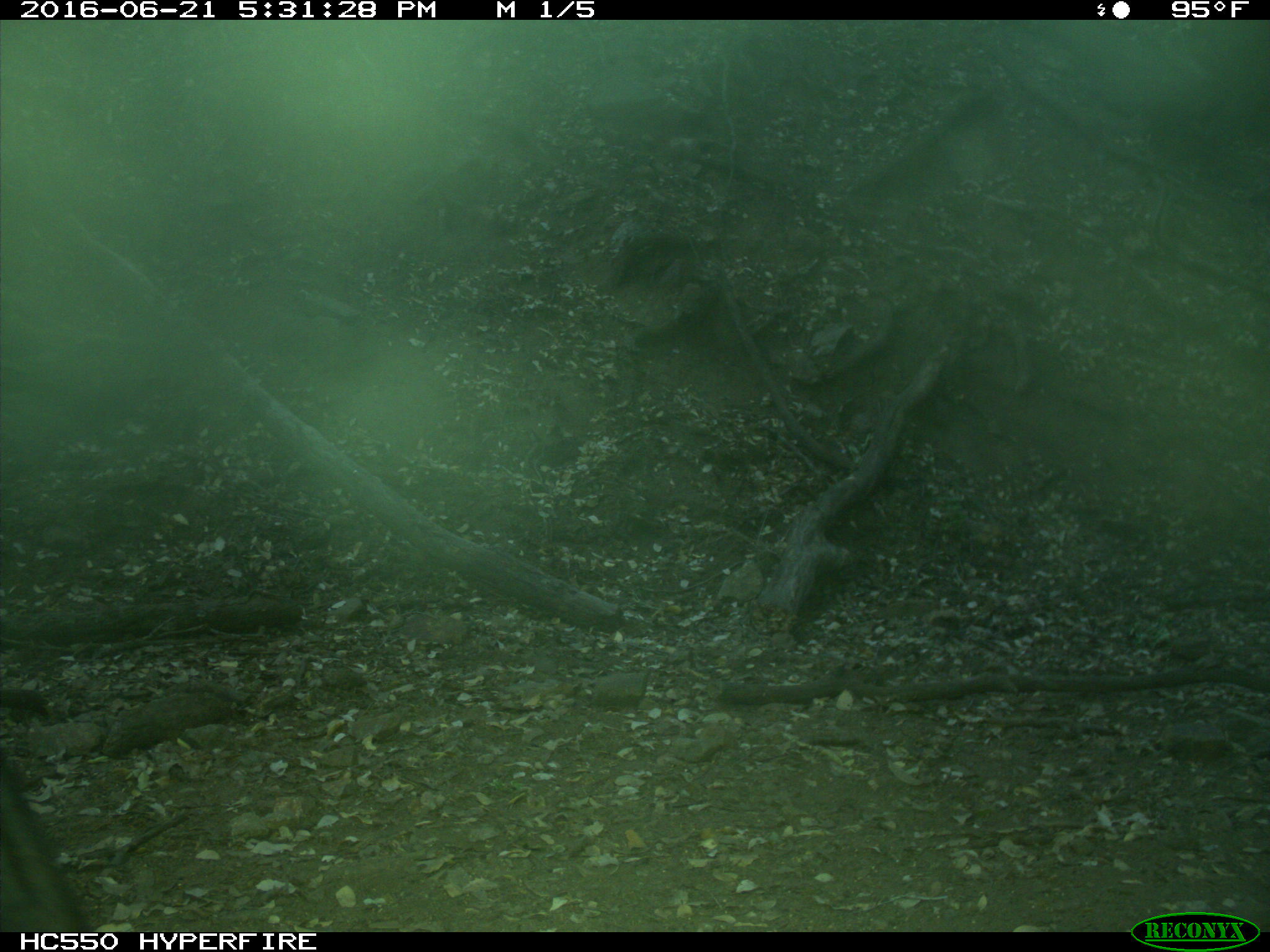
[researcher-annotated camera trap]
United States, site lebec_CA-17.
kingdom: Animalia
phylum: Chordata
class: Mammalia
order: Artiodactyla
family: Bovidae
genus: Bos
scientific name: Bos taurus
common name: domestic cow